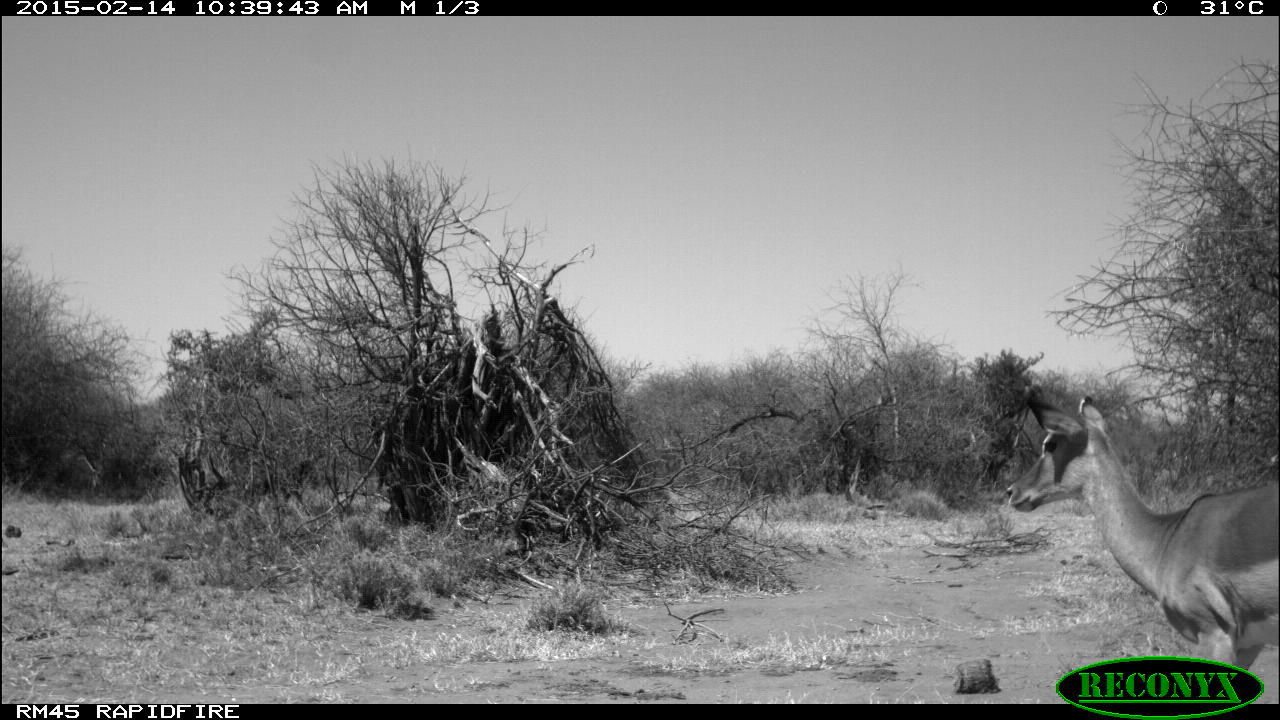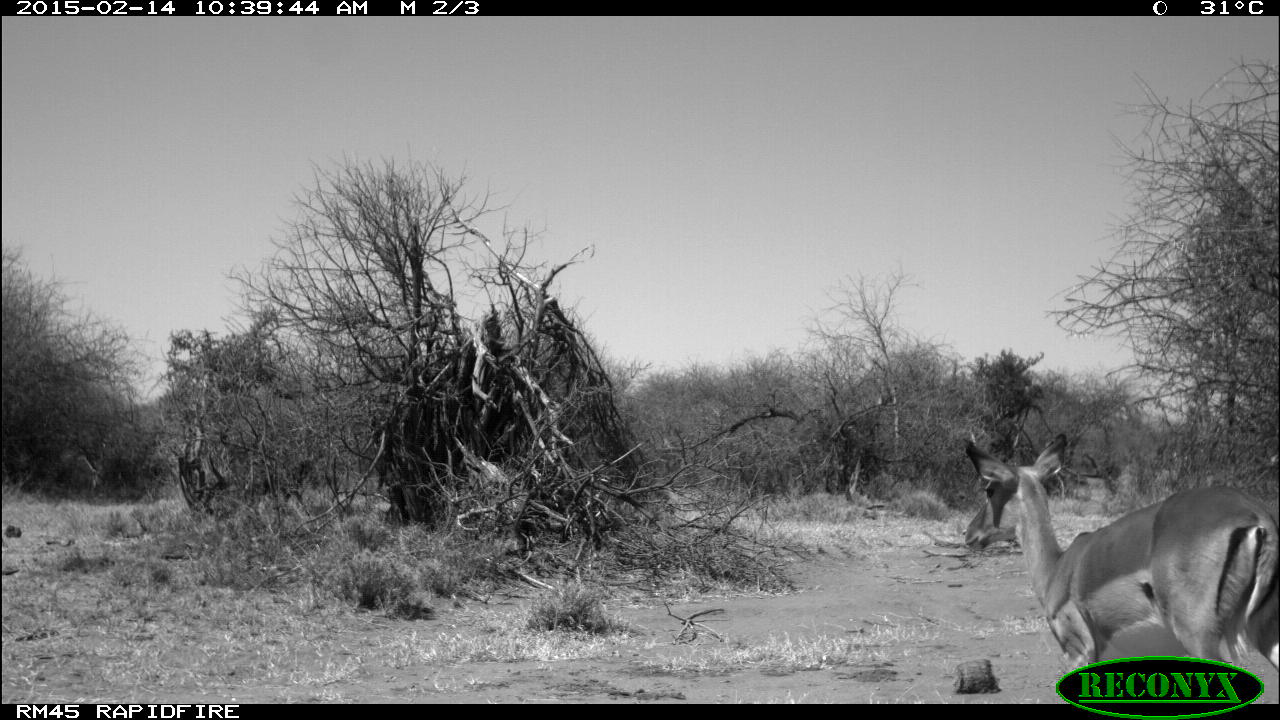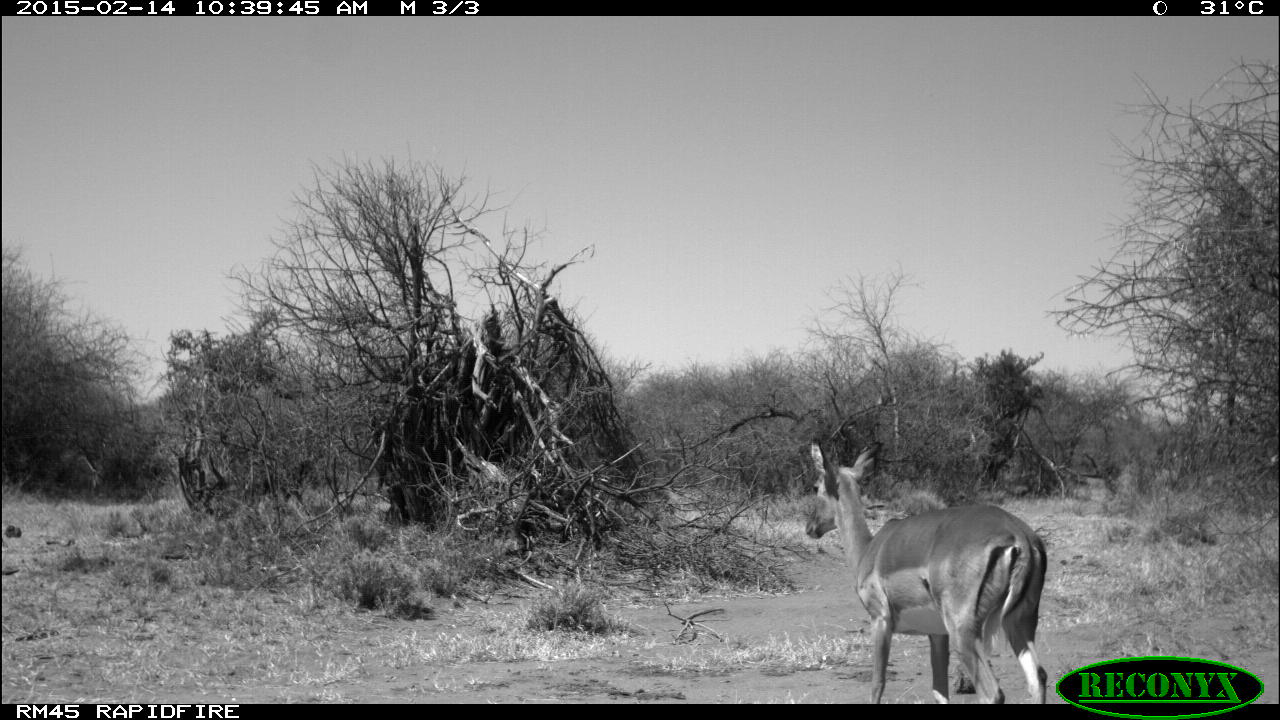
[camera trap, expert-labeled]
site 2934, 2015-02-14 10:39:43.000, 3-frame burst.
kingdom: Animalia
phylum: Chordata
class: Mammalia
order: Artiodactyla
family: Bovidae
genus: Aepyceros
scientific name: Aepyceros melampus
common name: impala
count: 1